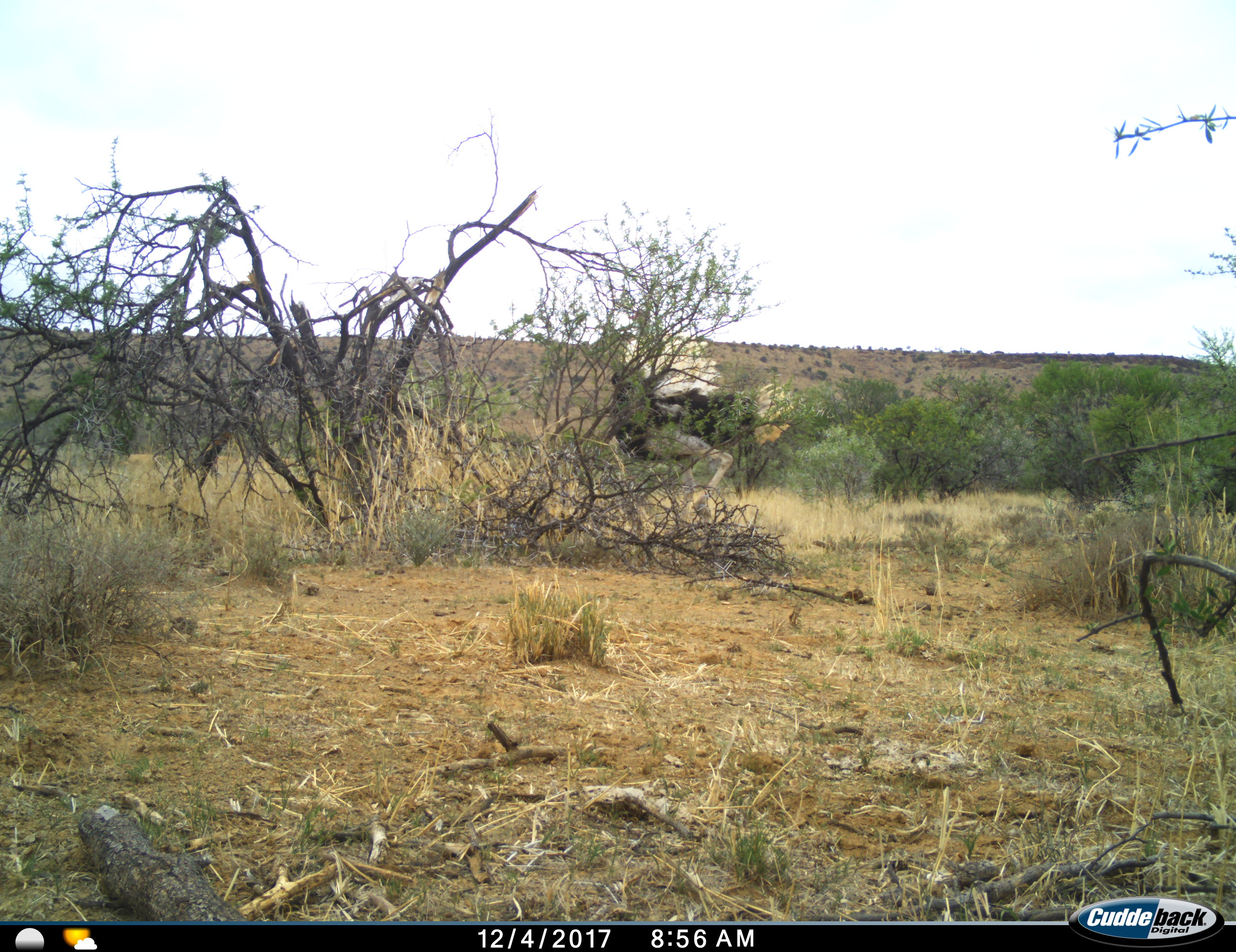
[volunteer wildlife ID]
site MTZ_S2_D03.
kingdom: Animalia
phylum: Chordata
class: Aves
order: Struthioniformes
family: Struthionidae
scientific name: Struthionidae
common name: ostrich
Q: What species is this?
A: Ostrich (Struthionidae).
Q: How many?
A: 1.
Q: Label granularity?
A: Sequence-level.